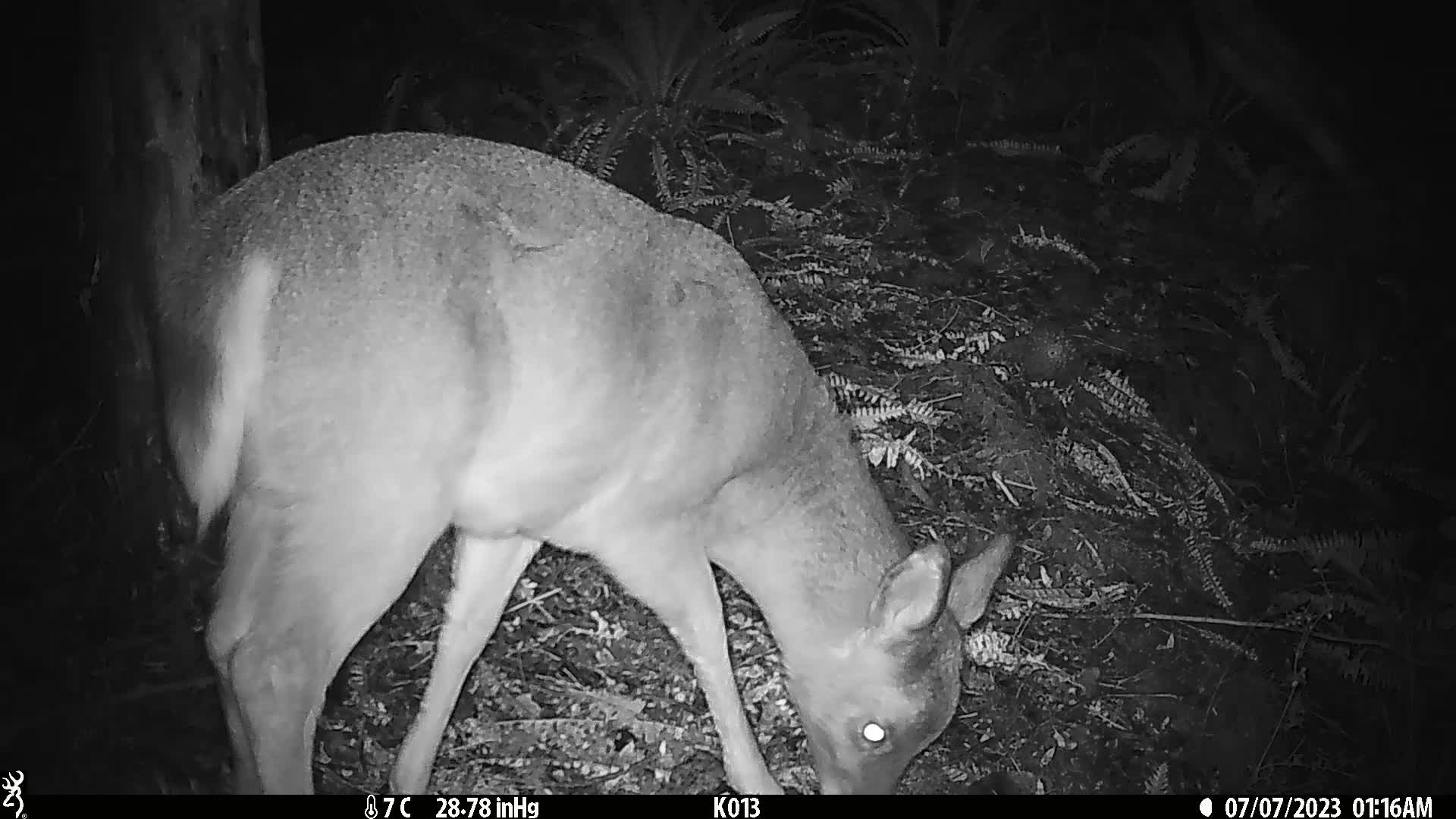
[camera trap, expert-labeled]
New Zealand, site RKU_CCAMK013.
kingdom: Animalia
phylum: Chordata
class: Mammalia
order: Artiodactyla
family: Cervidae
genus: Odocoileus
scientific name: Odocoileus virginianus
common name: white-tailed deer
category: white tailed deer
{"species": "white tailed deer (white-tailed deer) (Odocoileus virginianus)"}